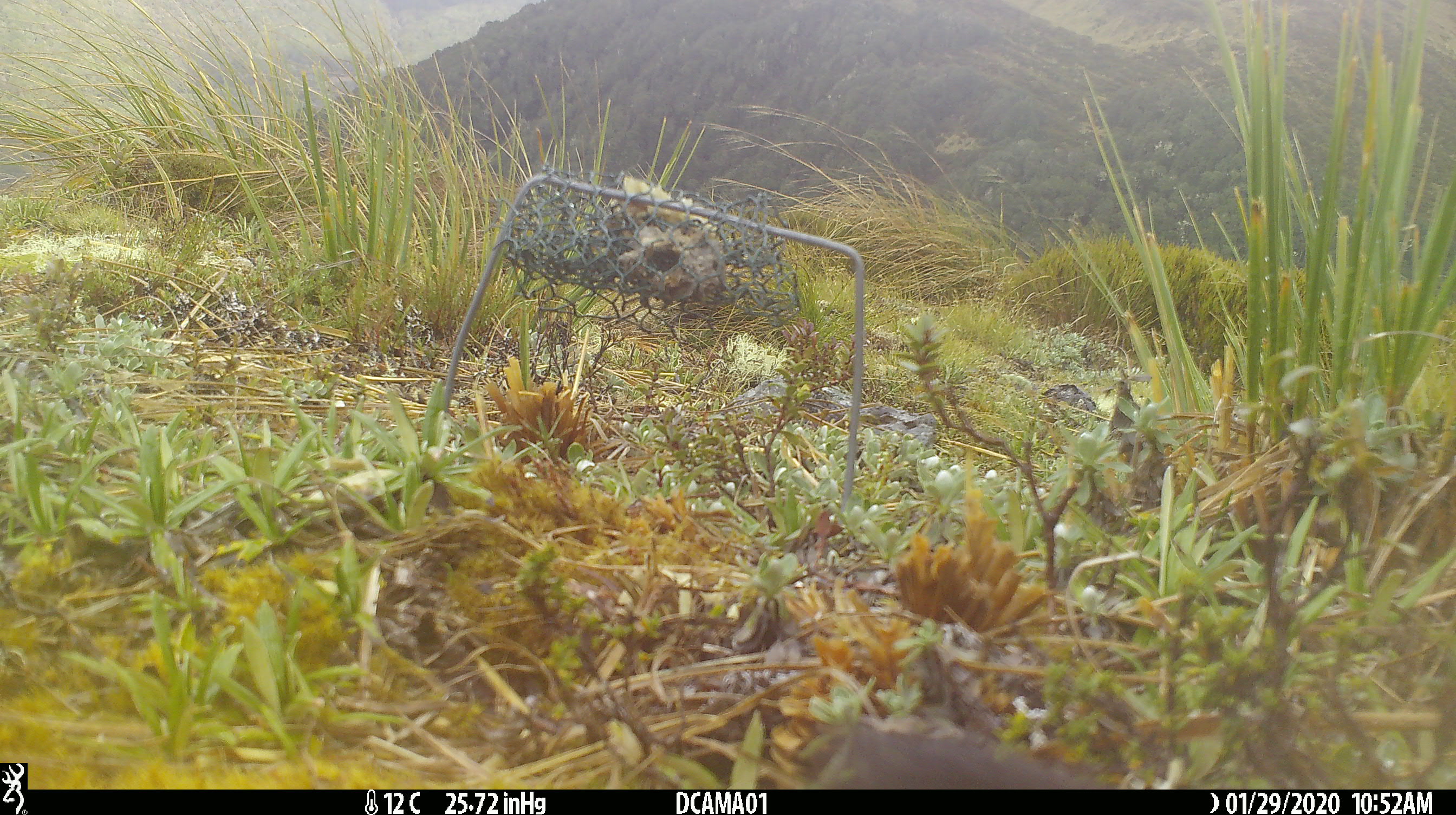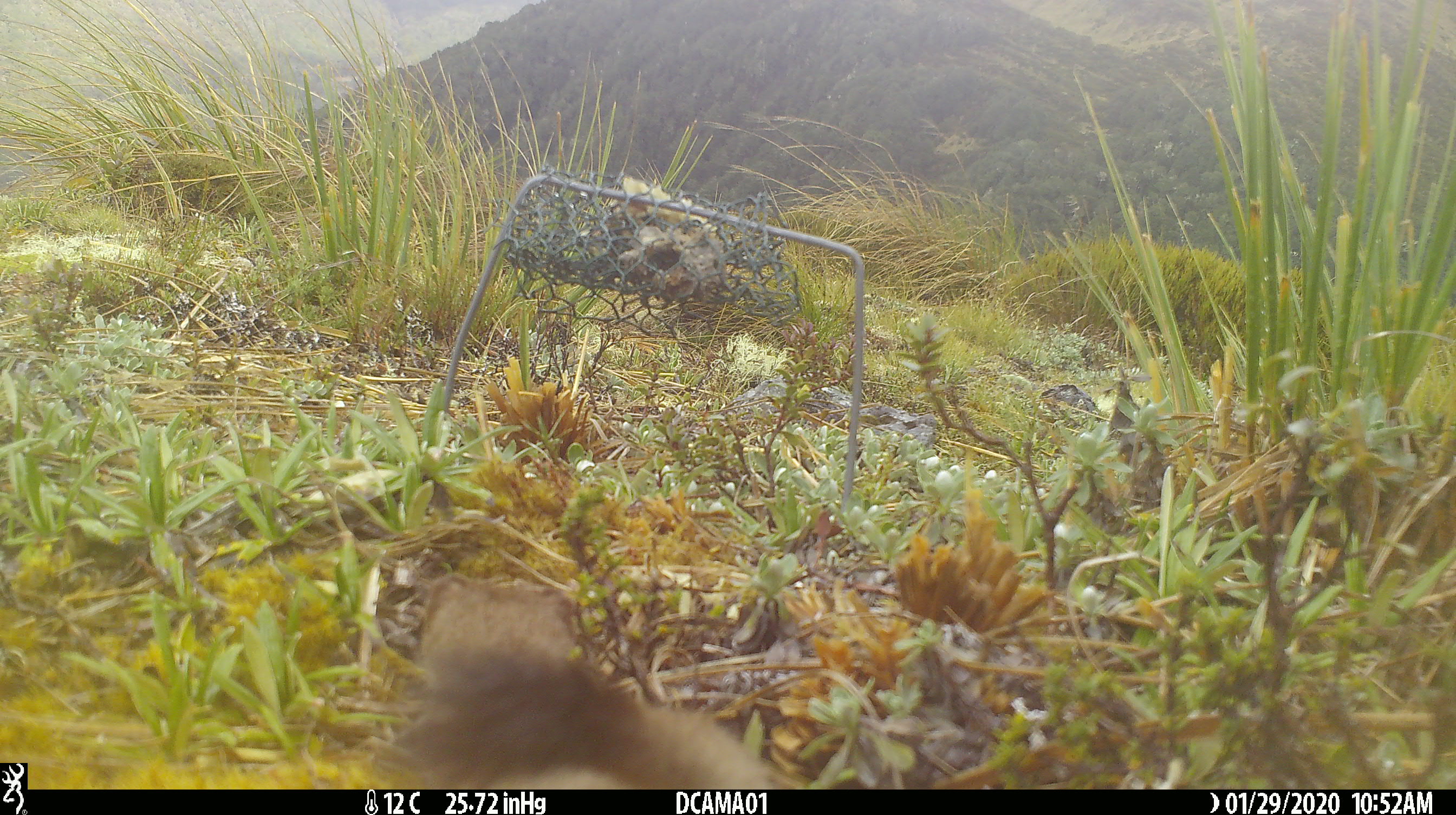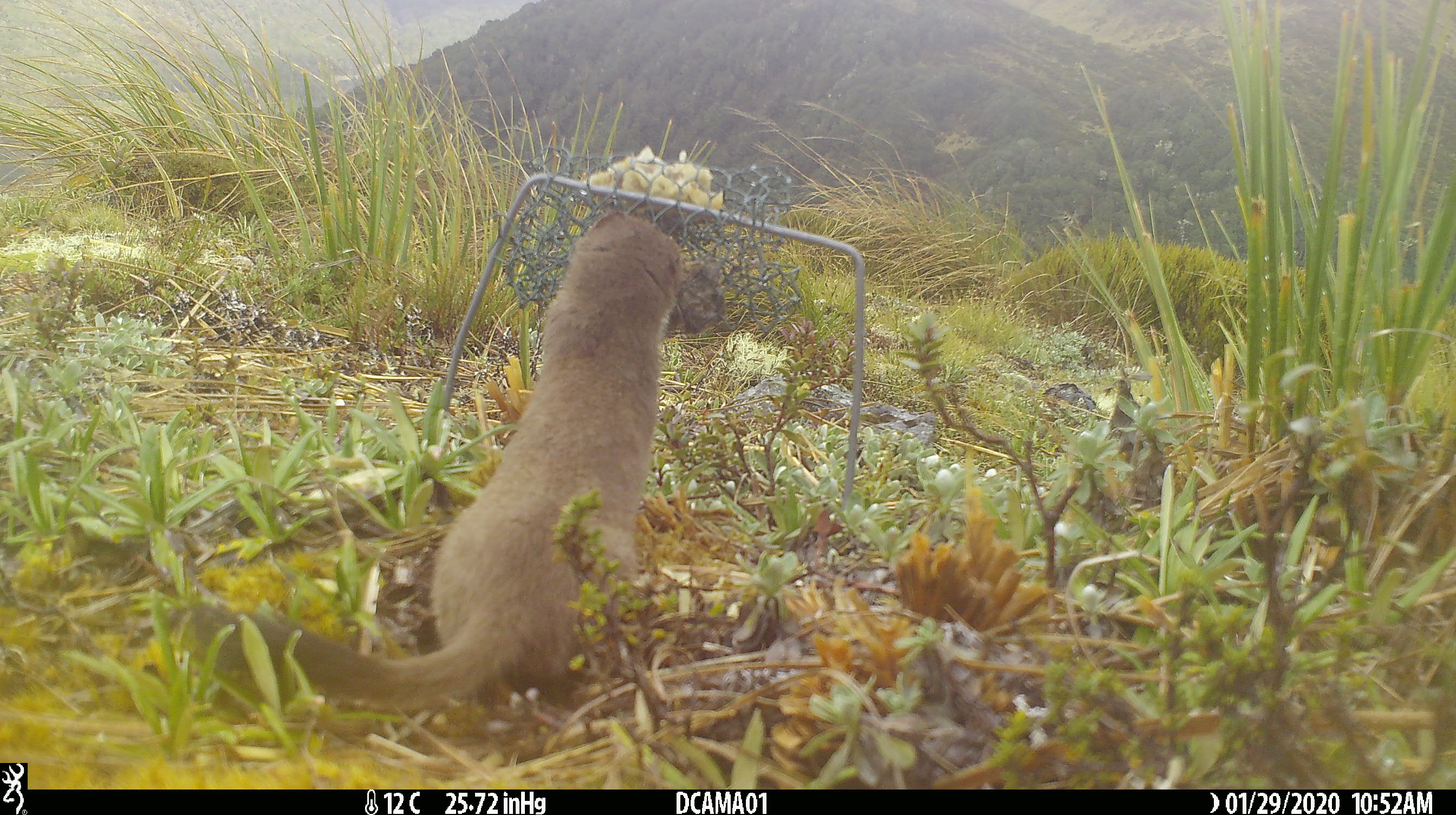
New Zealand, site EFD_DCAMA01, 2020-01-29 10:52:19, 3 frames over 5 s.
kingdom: Animalia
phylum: Chordata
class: Mammalia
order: Carnivora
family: Mustelidae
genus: Mustela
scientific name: Mustela erminea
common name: stoat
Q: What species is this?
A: Stoat (Mustela erminea).